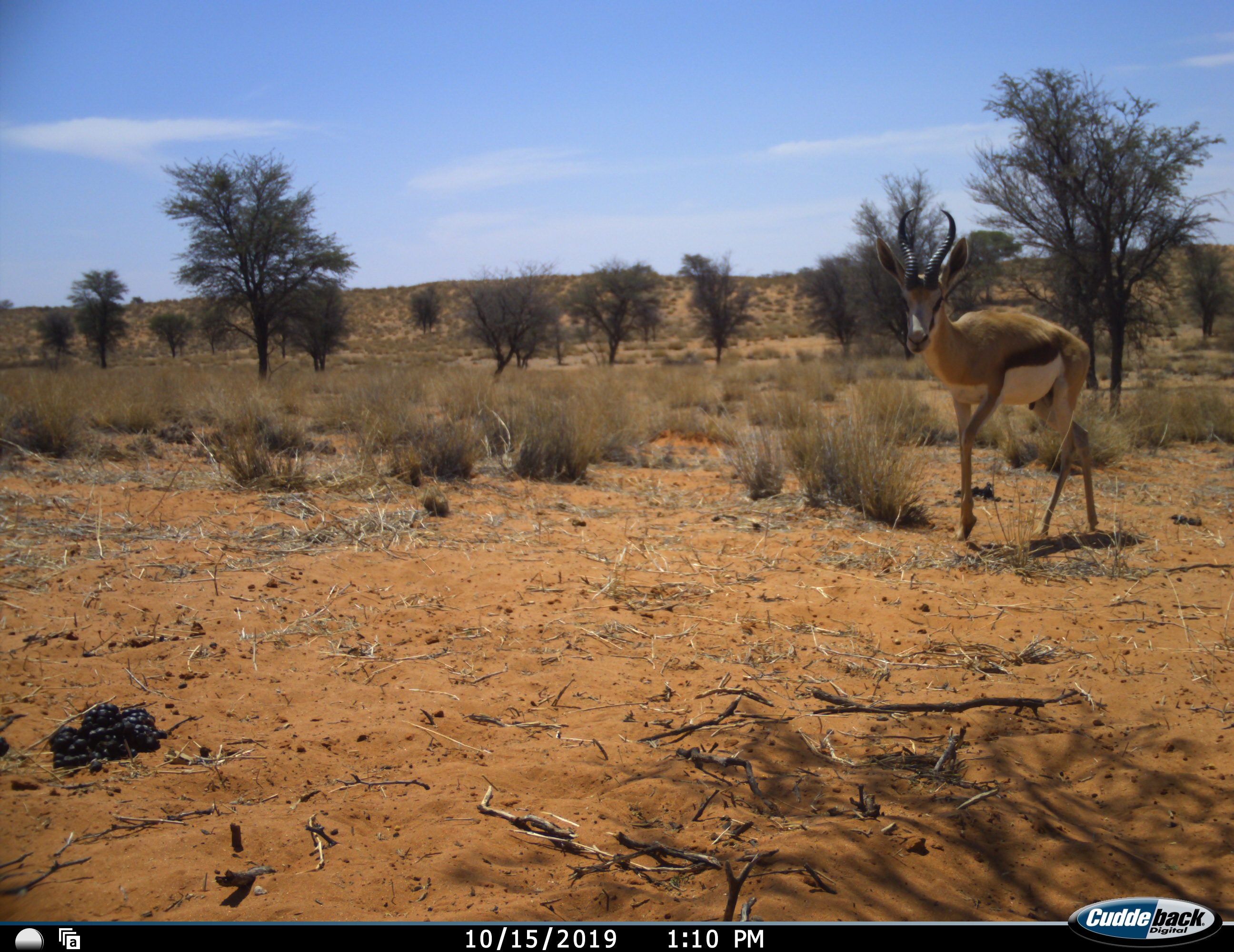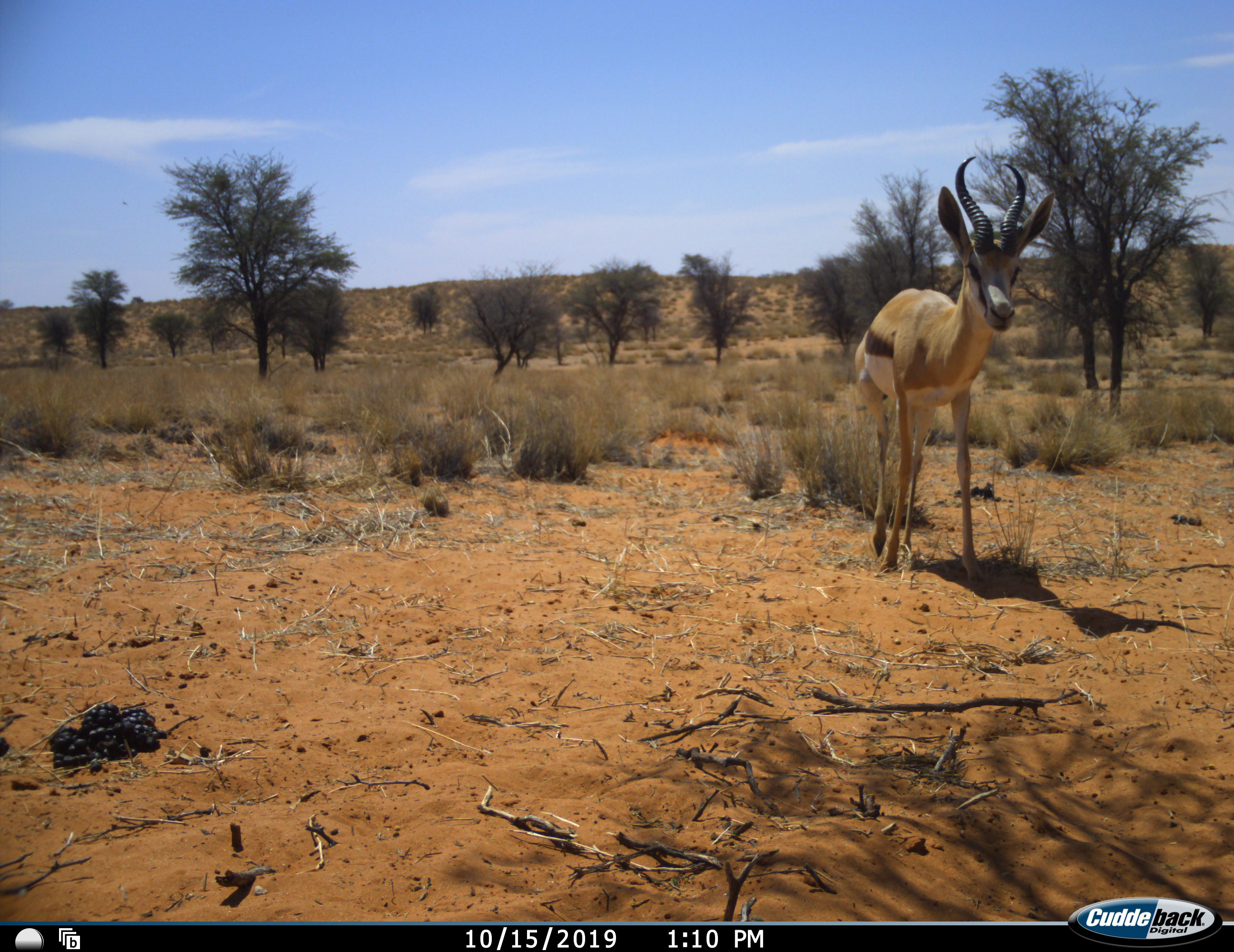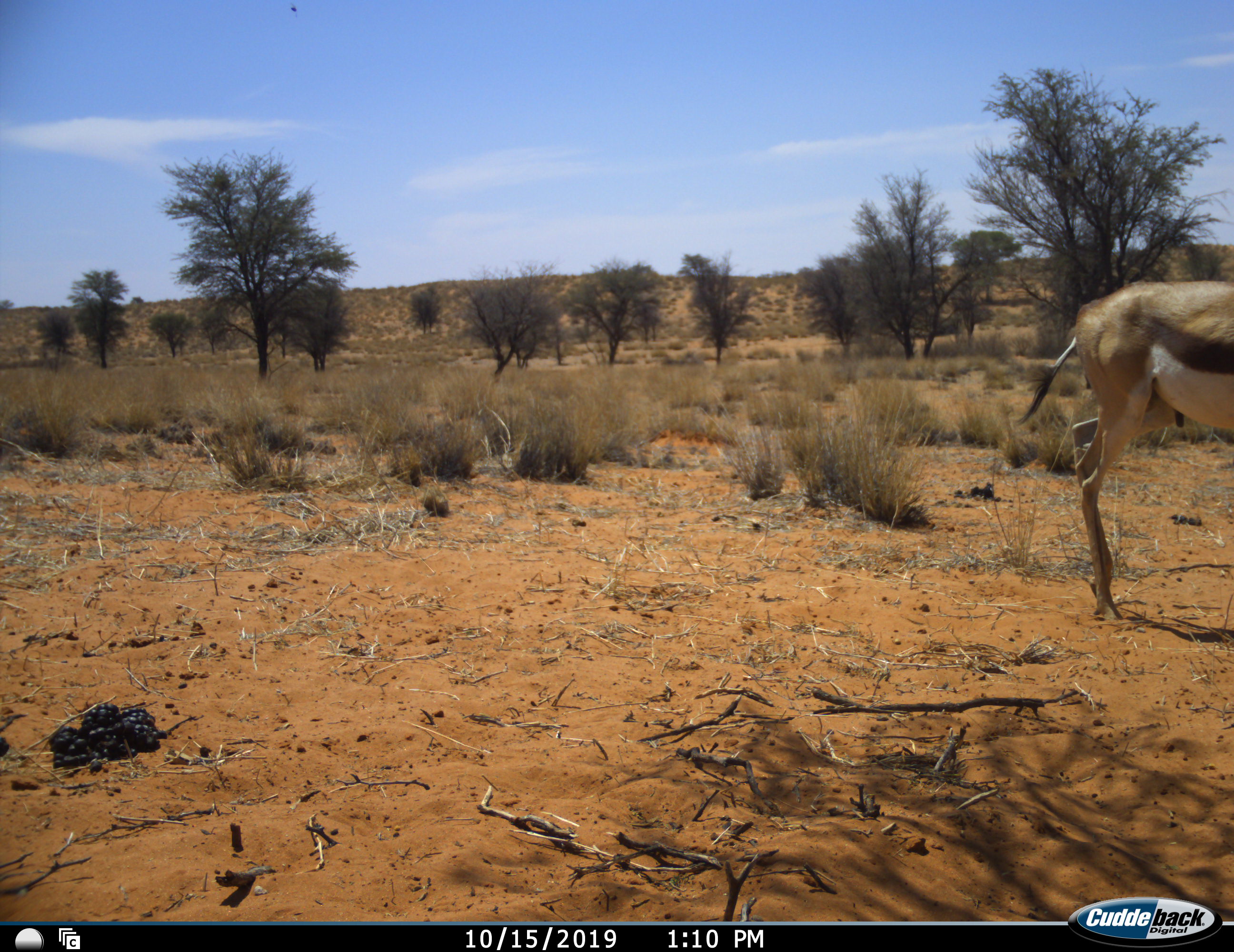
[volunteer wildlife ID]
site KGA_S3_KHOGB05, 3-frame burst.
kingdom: Animalia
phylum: Chordata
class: Mammalia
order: Artiodactyla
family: Bovidae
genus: Antidorcas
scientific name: Antidorcas marsupialis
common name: springbok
Springbok (Antidorcas marsupialis), count 1. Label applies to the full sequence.